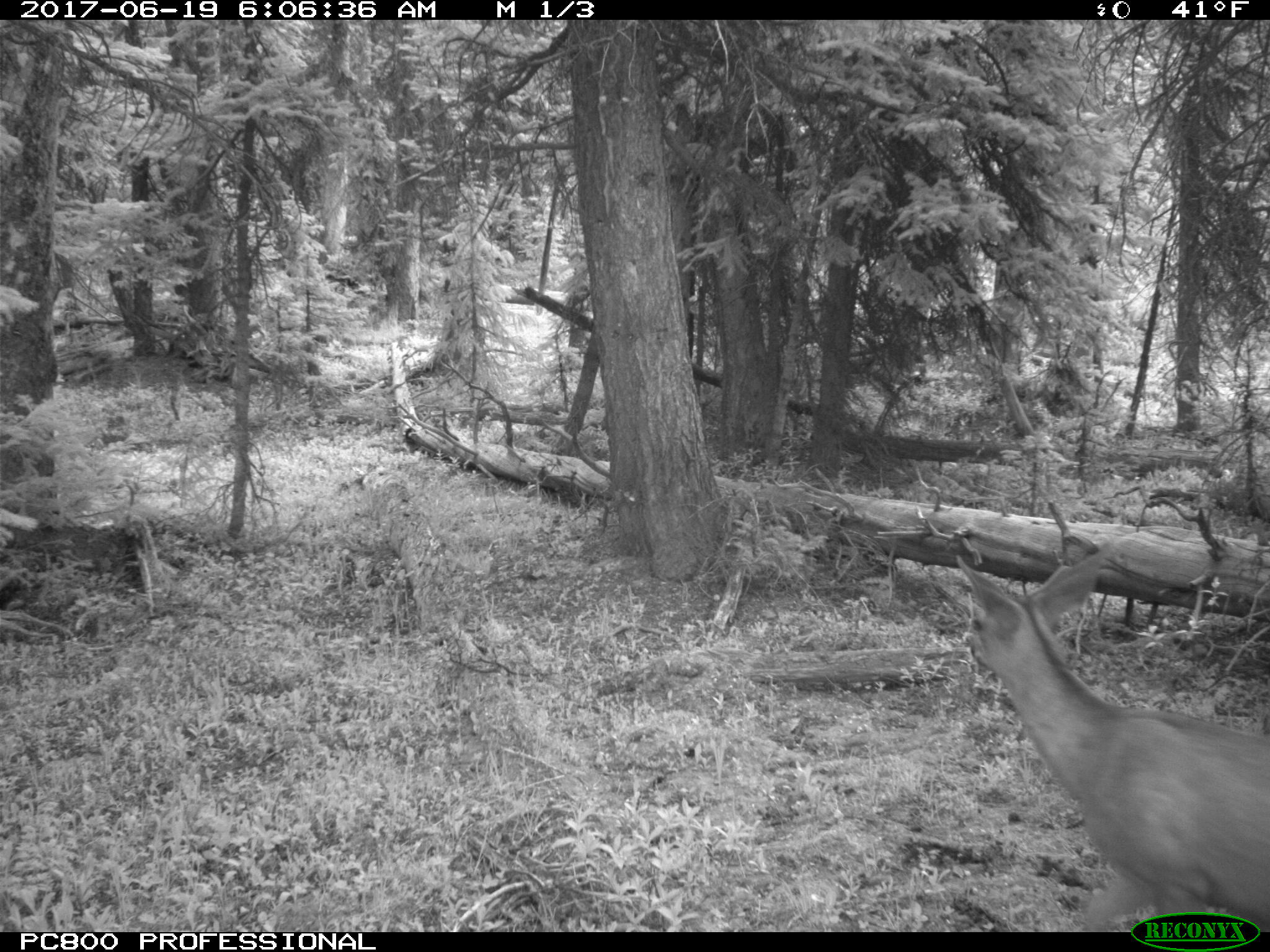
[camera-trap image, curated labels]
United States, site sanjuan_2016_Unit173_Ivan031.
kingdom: Animalia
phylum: Chordata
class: Mammalia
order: Artiodactyla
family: Cervidae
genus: Odocoileus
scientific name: Odocoileus hemionus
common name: mule deer